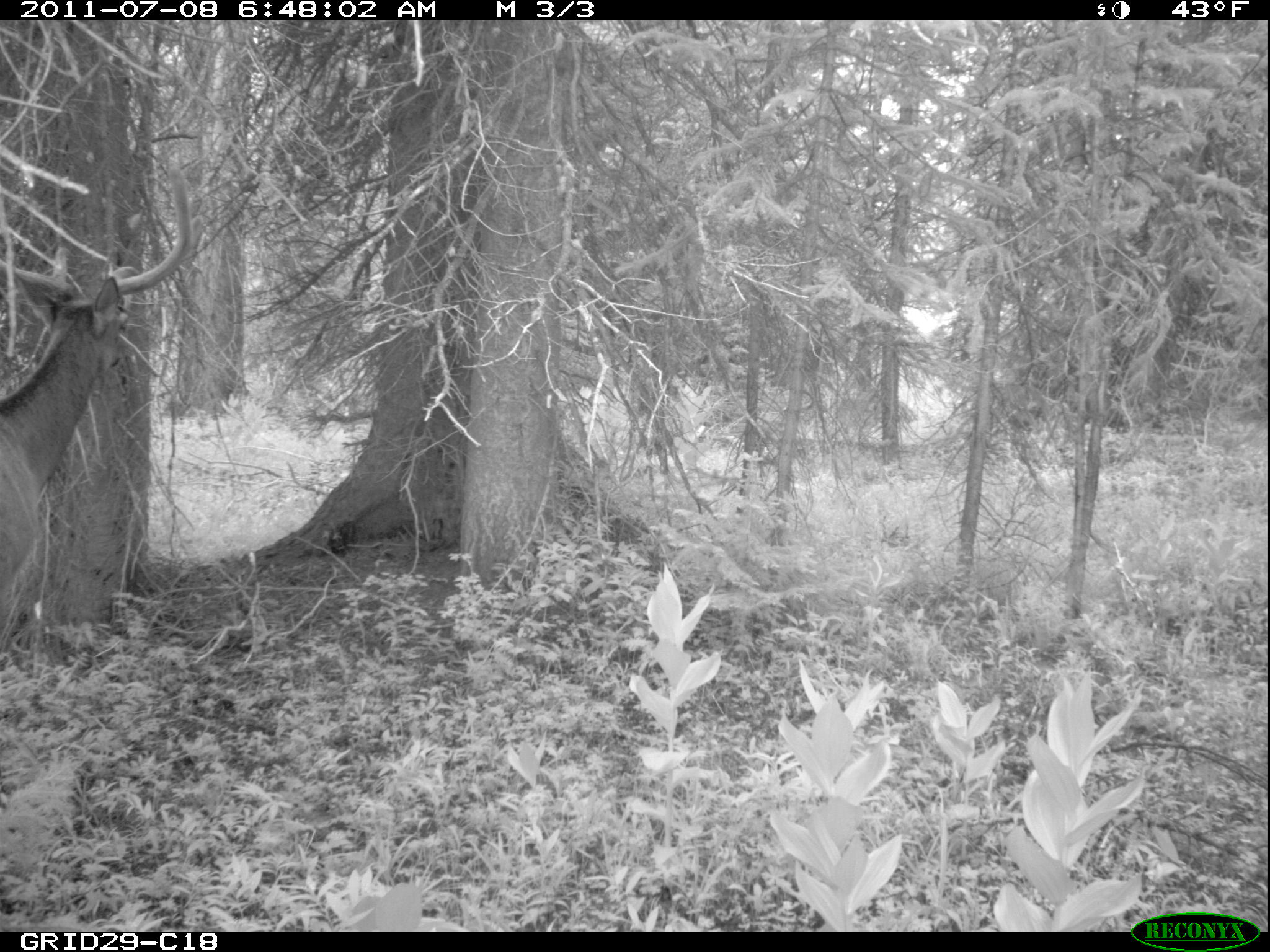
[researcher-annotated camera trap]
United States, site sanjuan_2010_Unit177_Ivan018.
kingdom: Animalia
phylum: Chordata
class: Mammalia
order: Artiodactyla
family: Cervidae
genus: Cervus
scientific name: Cervus elaphus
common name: red deer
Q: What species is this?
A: Cervus elaphus (red deer).